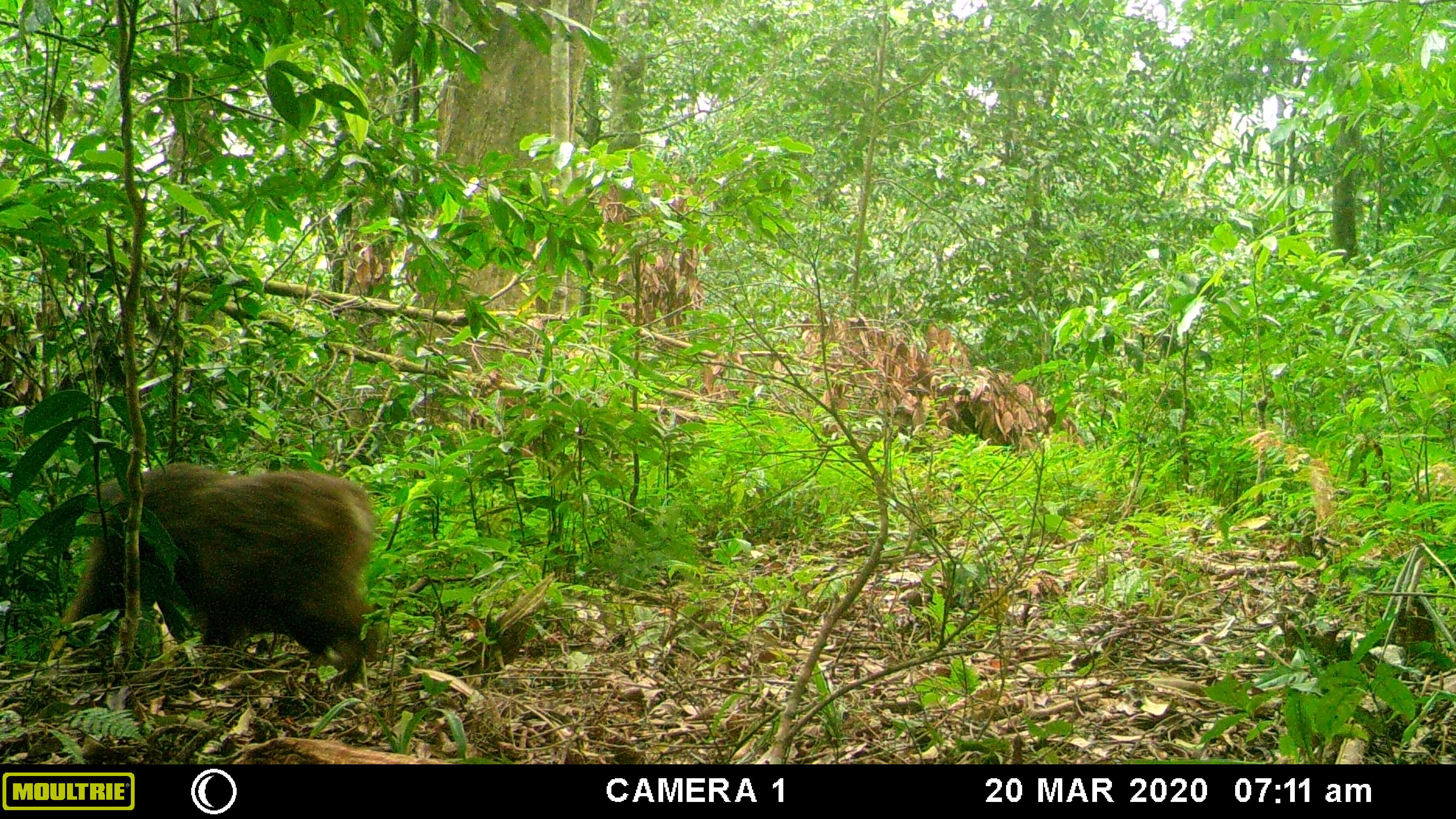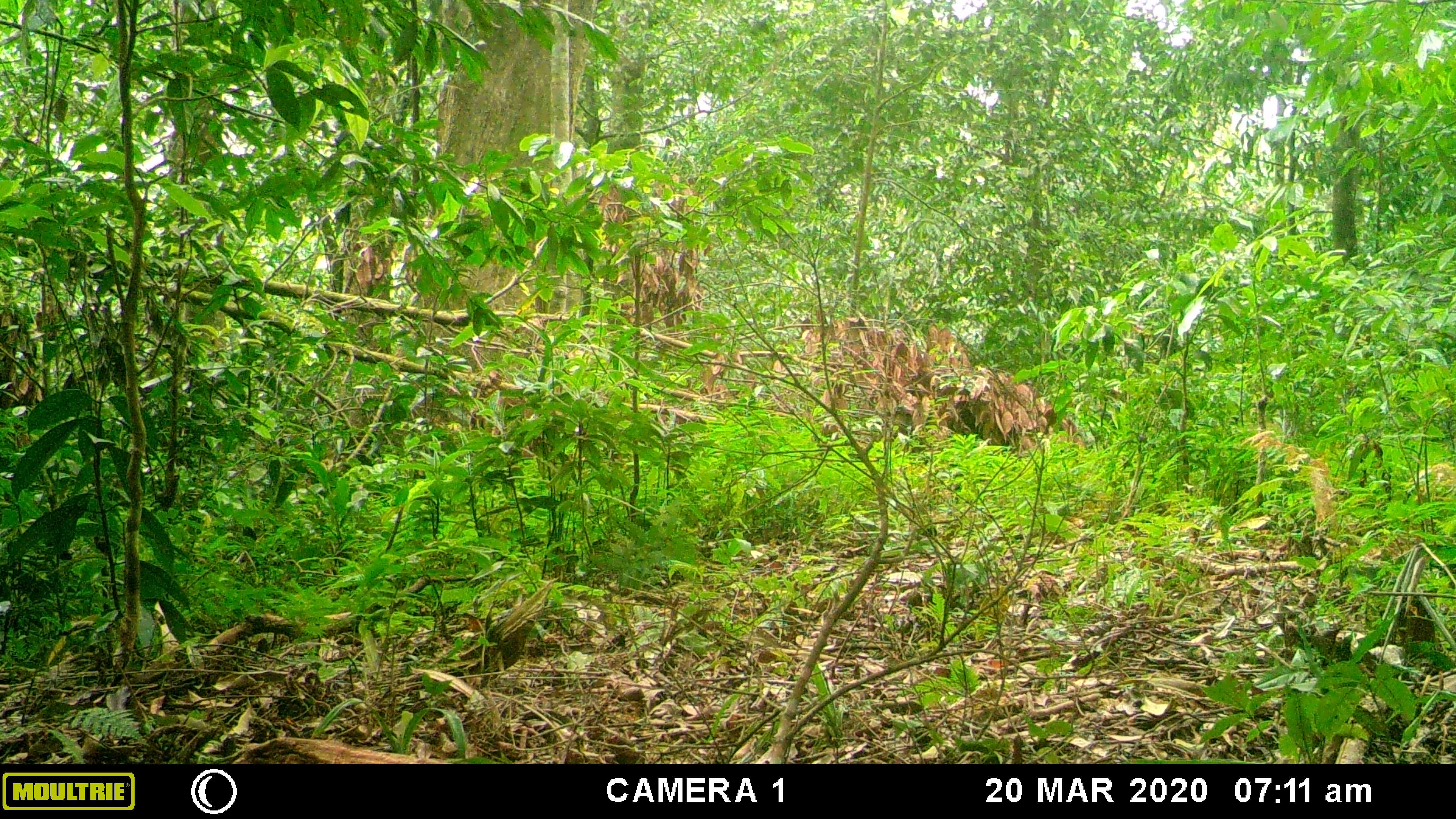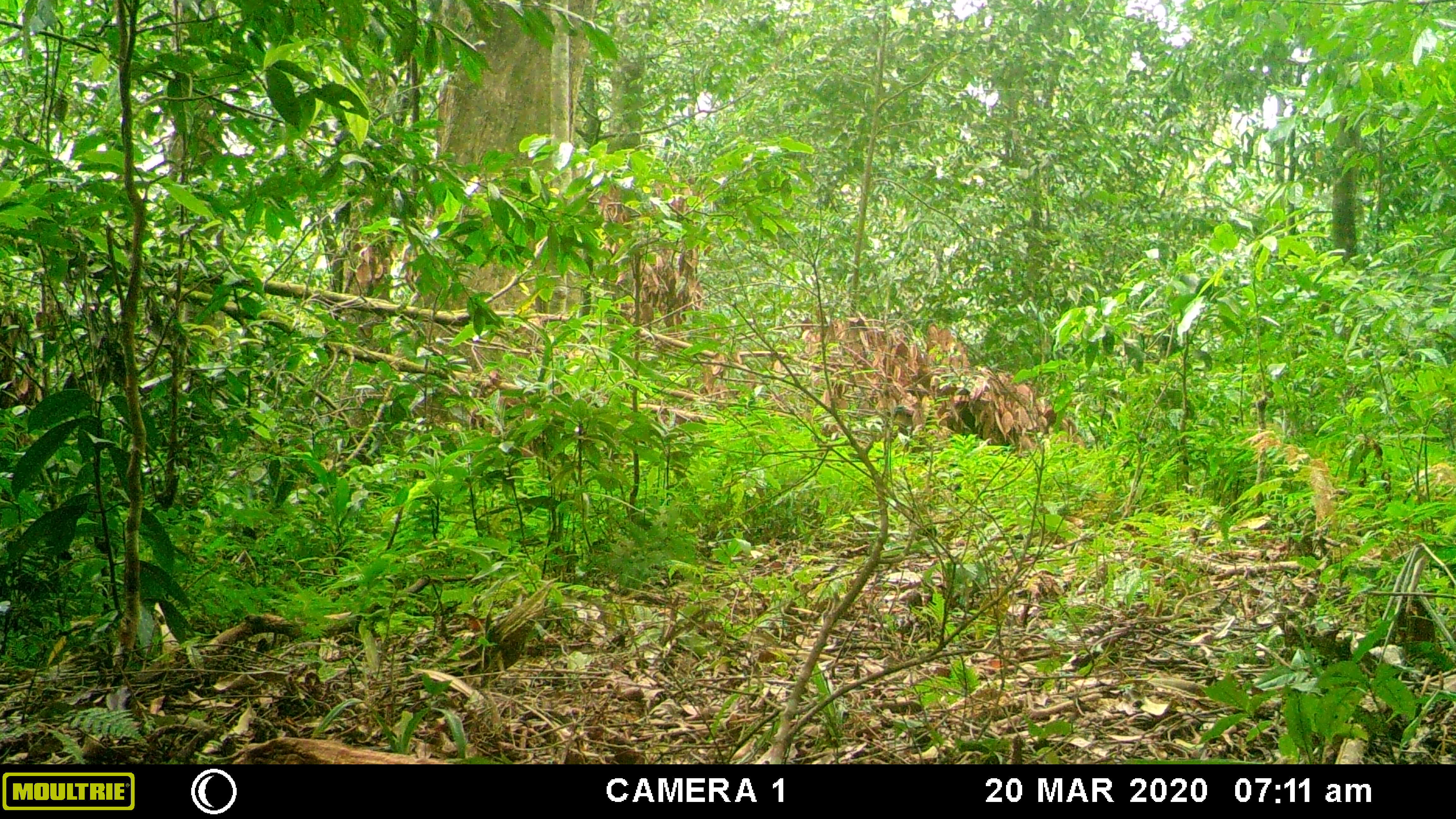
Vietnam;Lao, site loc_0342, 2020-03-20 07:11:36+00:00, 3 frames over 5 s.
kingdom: Animalia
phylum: Chordata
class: Mammalia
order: Primates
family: Cercopithecidae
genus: Macaca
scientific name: Macaca arctoides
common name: stump-tailed macaque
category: stump tailed macaque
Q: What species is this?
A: Stump tailed macaque (stump-tailed macaque) (Macaca arctoides).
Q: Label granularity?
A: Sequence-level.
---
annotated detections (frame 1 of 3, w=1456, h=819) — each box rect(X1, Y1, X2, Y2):
stump tailed macaque: rect(47, 462, 378, 689)